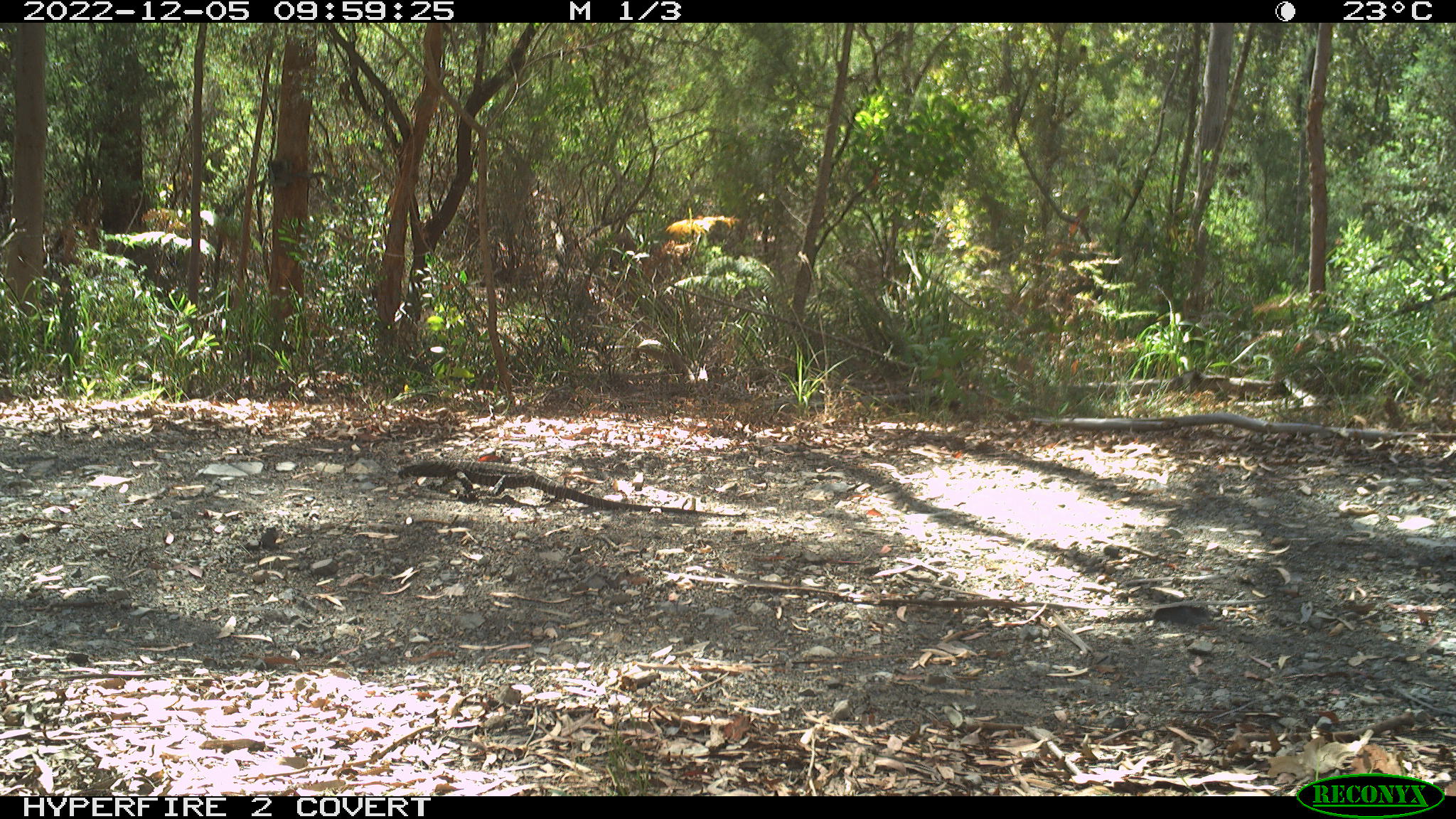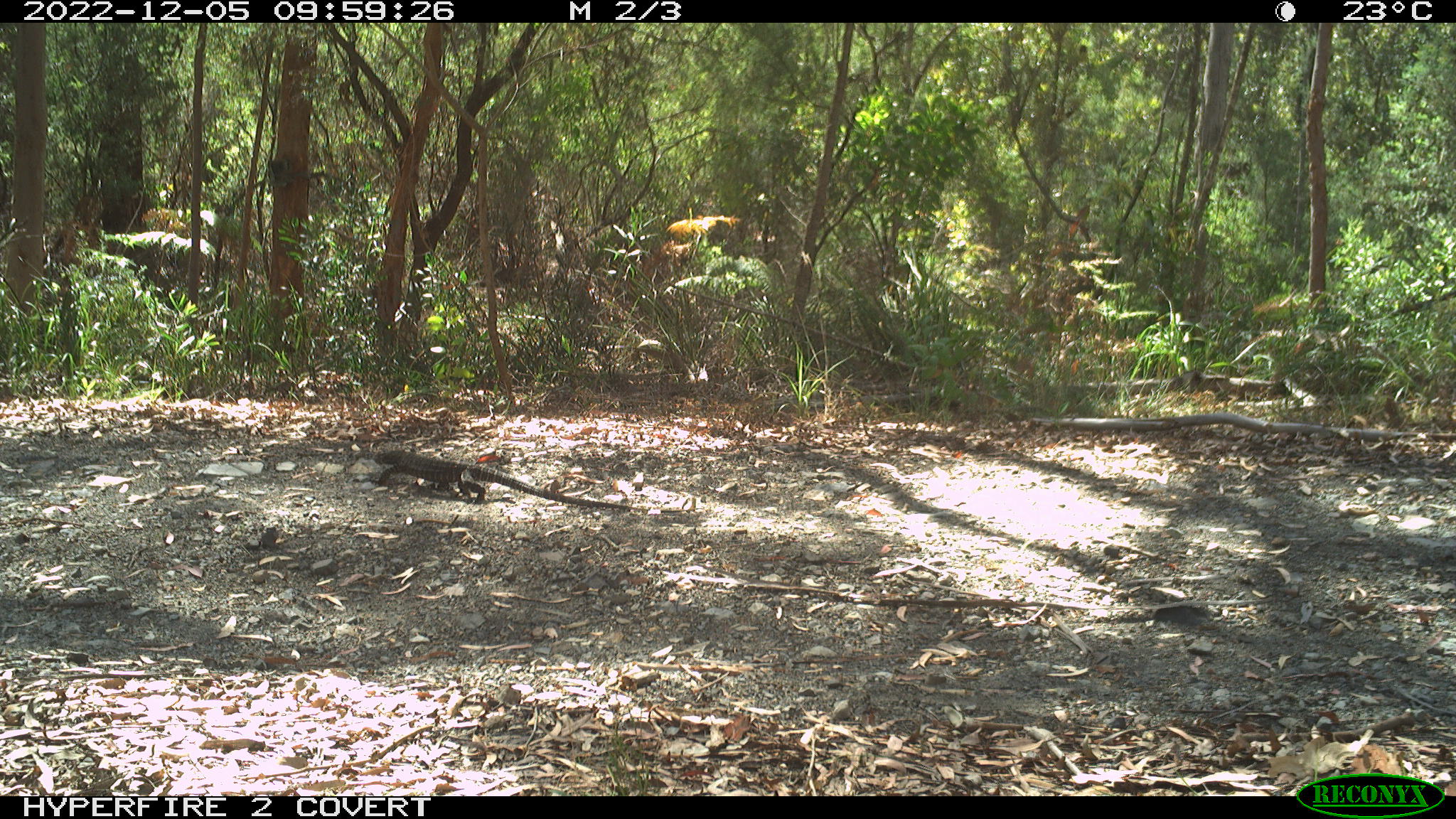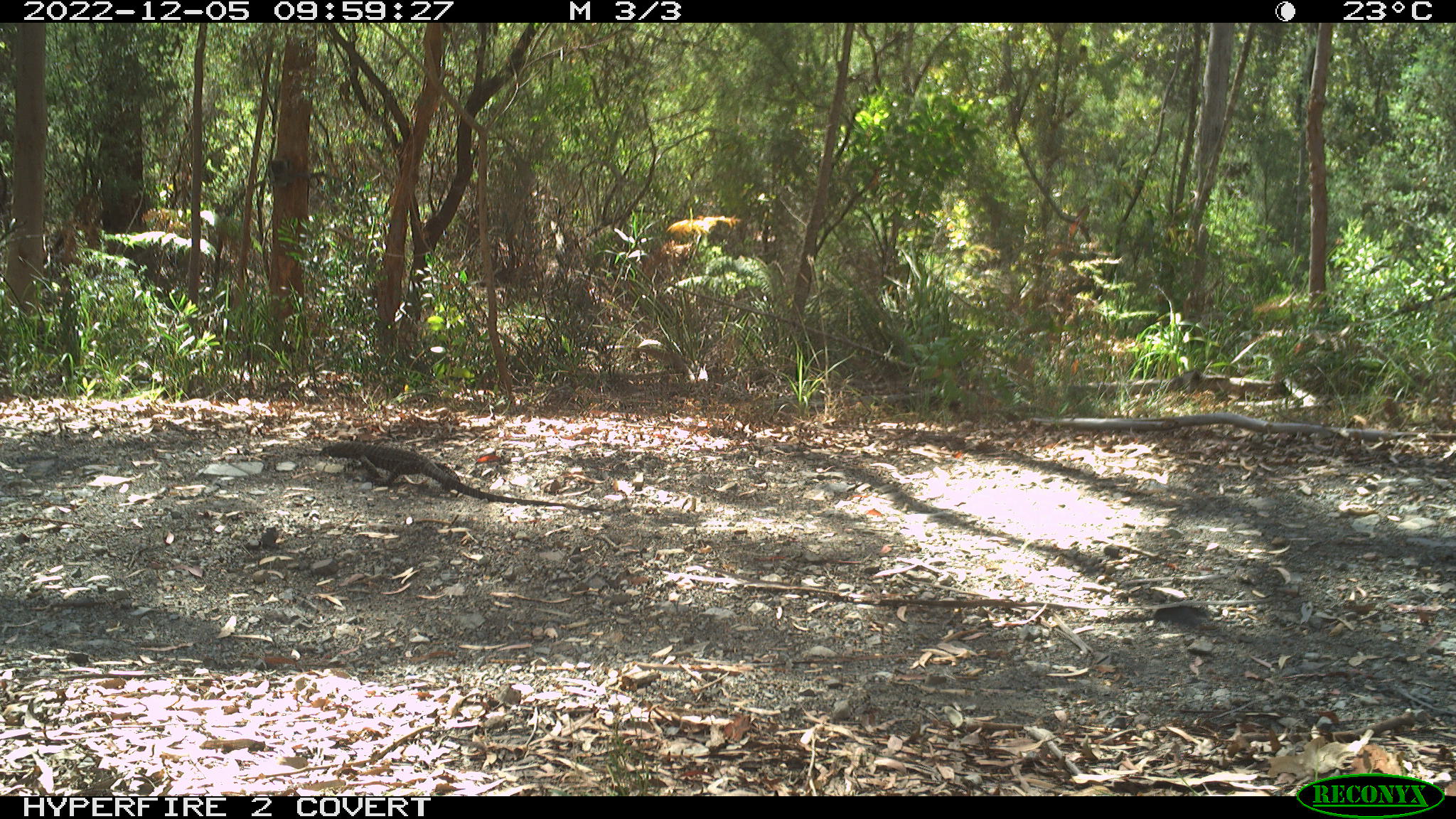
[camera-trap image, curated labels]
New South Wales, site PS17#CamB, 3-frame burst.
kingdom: Animalia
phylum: Chordata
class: Reptilia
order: Squamata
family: Varanidae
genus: Varanus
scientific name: Varanus varius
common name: lace monitor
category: goanna